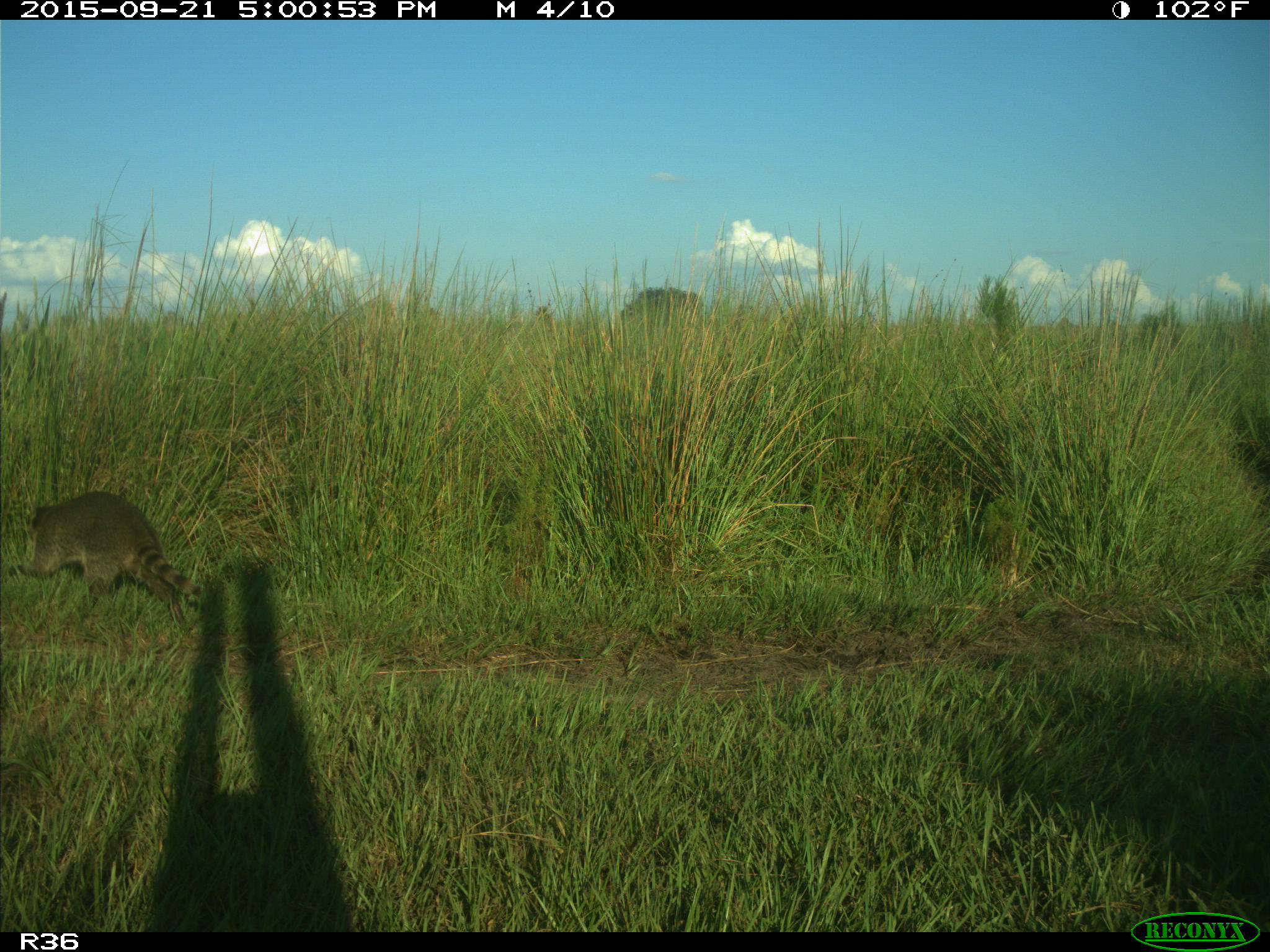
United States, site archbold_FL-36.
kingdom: Animalia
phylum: Chordata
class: Mammalia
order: Carnivora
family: Procyonidae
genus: Procyon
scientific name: Procyon lotor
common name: common raccoon